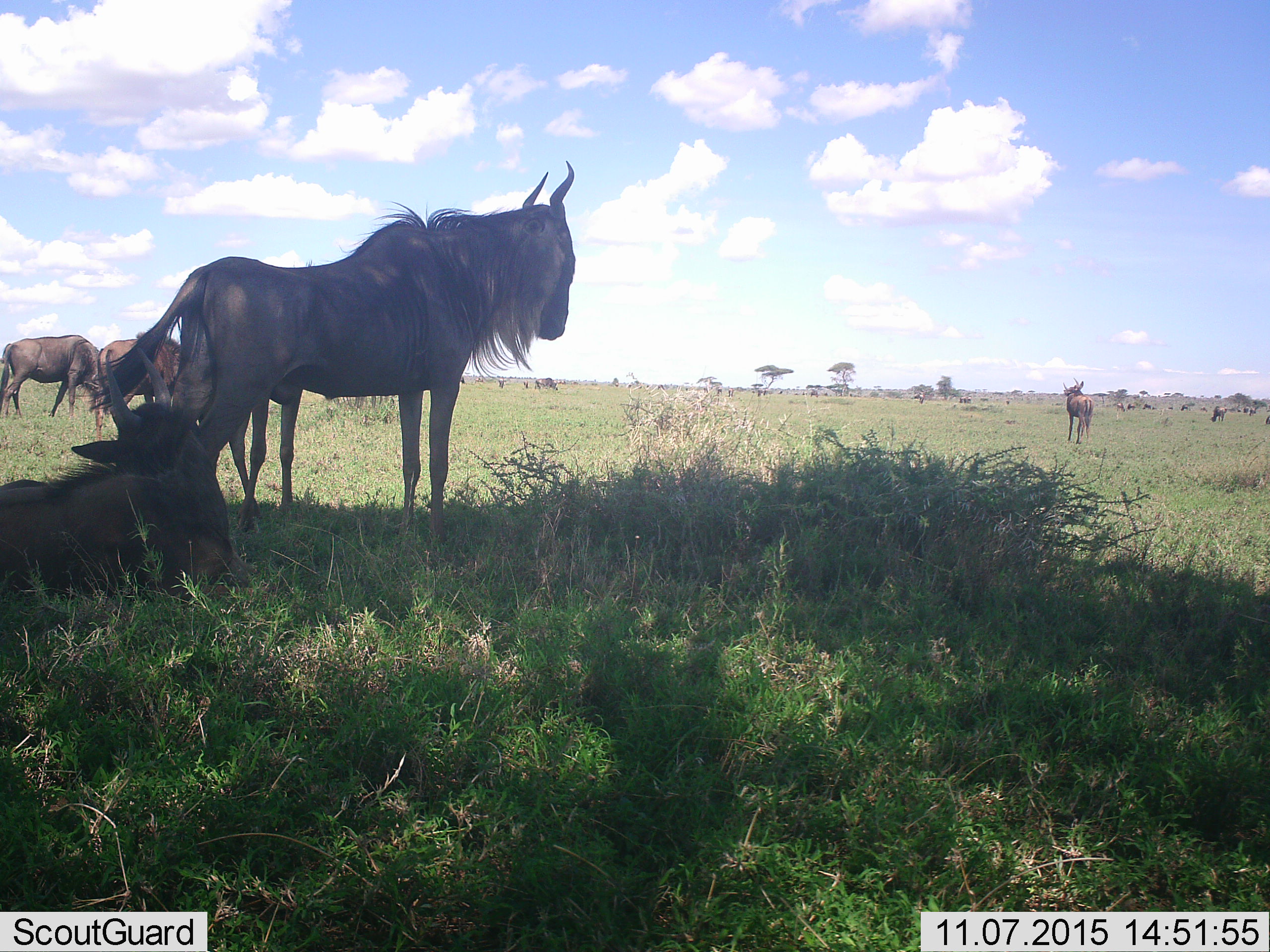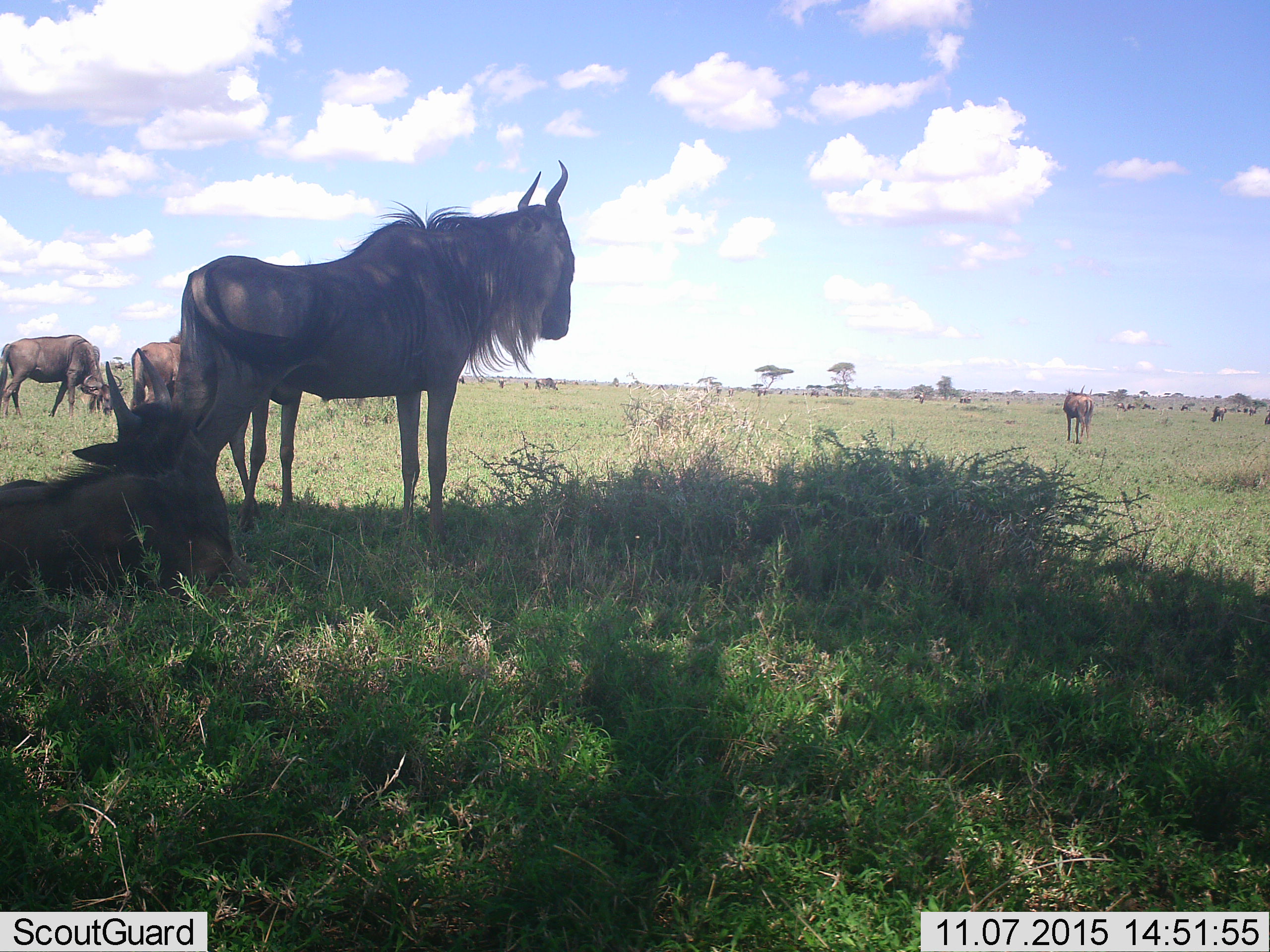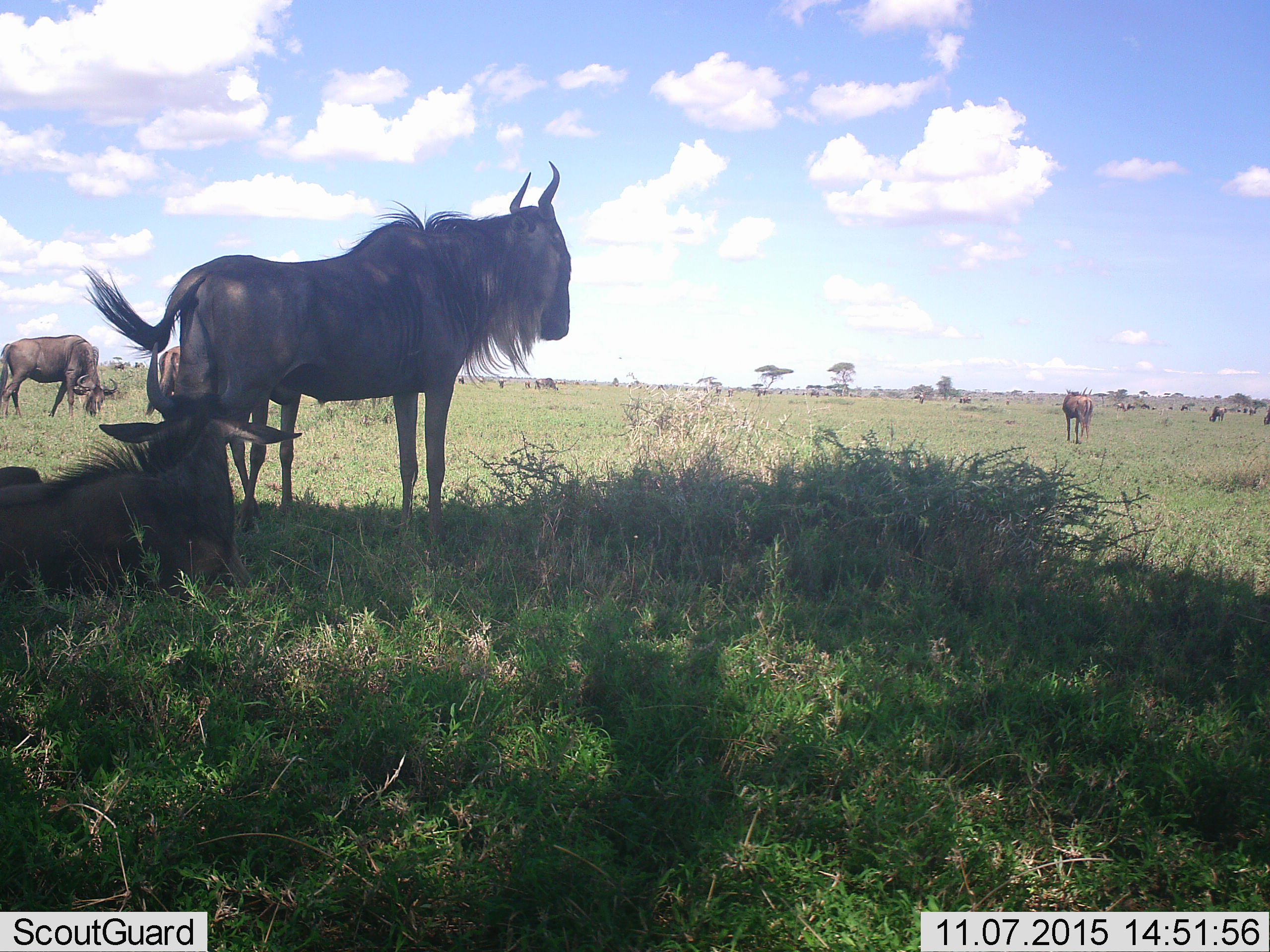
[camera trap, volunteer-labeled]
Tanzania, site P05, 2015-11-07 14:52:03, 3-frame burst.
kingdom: Animalia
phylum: Chordata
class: Mammalia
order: Artiodactyla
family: Bovidae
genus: Connochaetes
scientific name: Connochaetes taurinus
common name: blue wildebeest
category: wildebeest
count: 11-50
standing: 86%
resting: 57%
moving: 29%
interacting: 14%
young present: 29%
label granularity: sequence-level